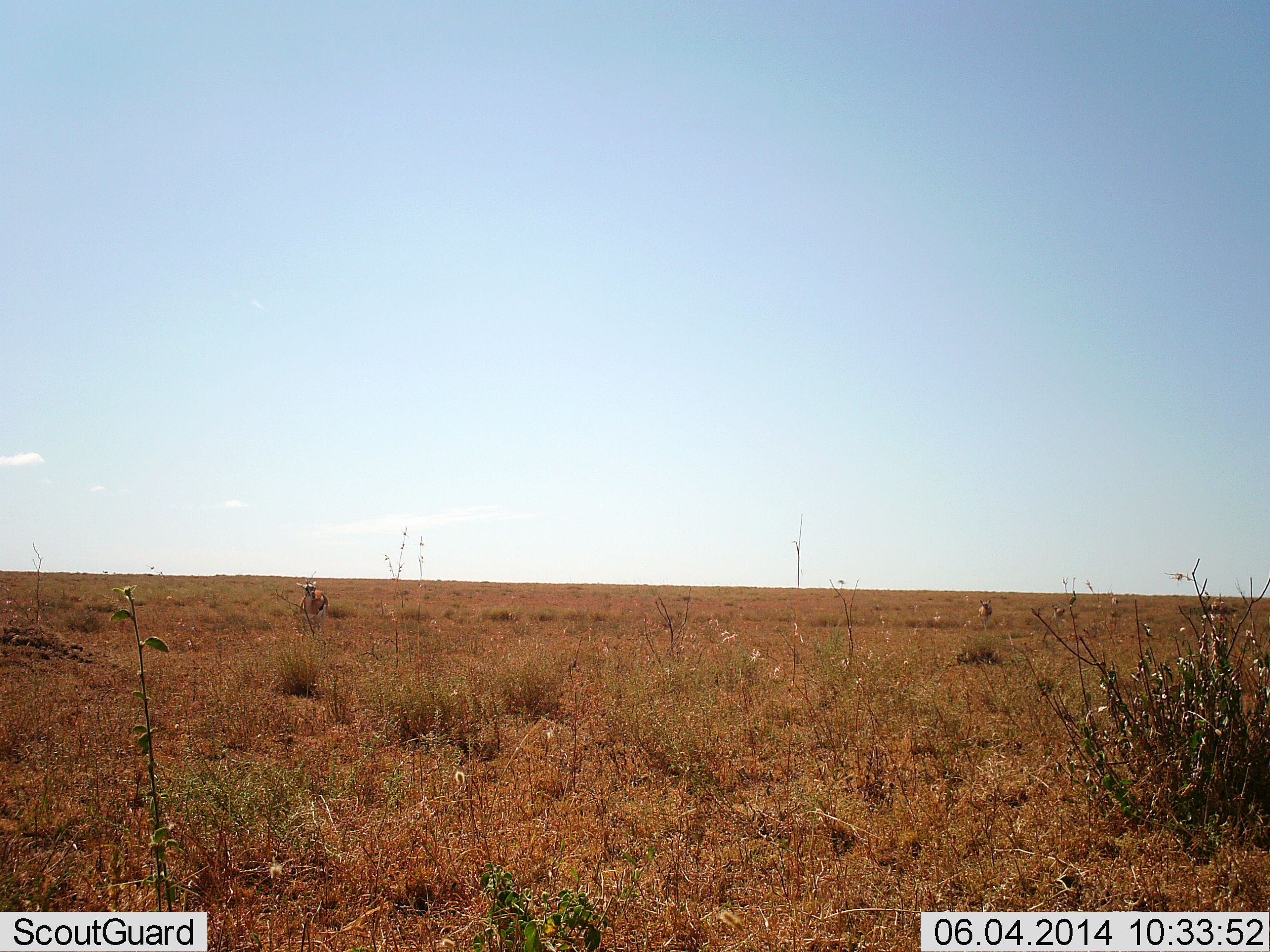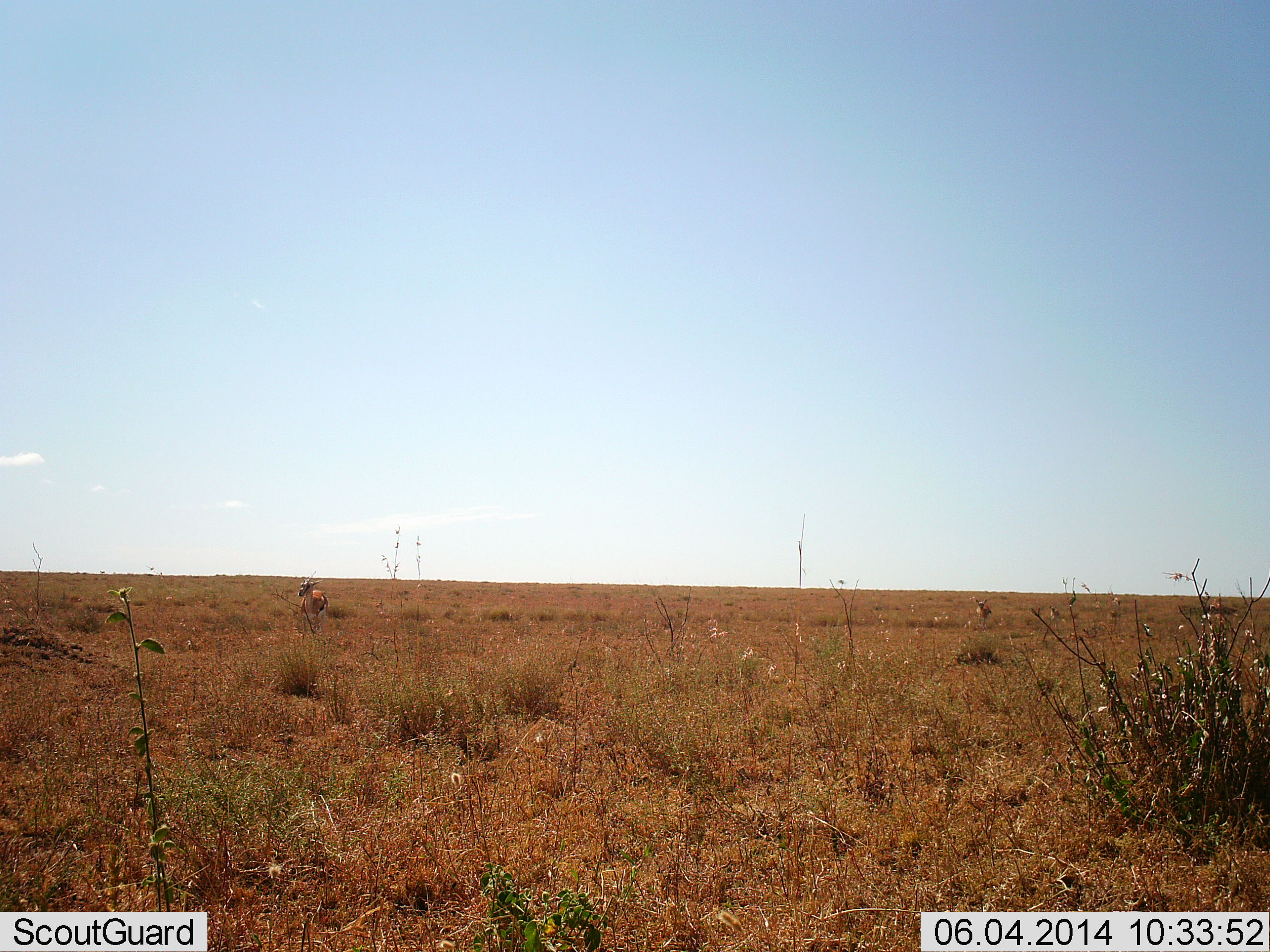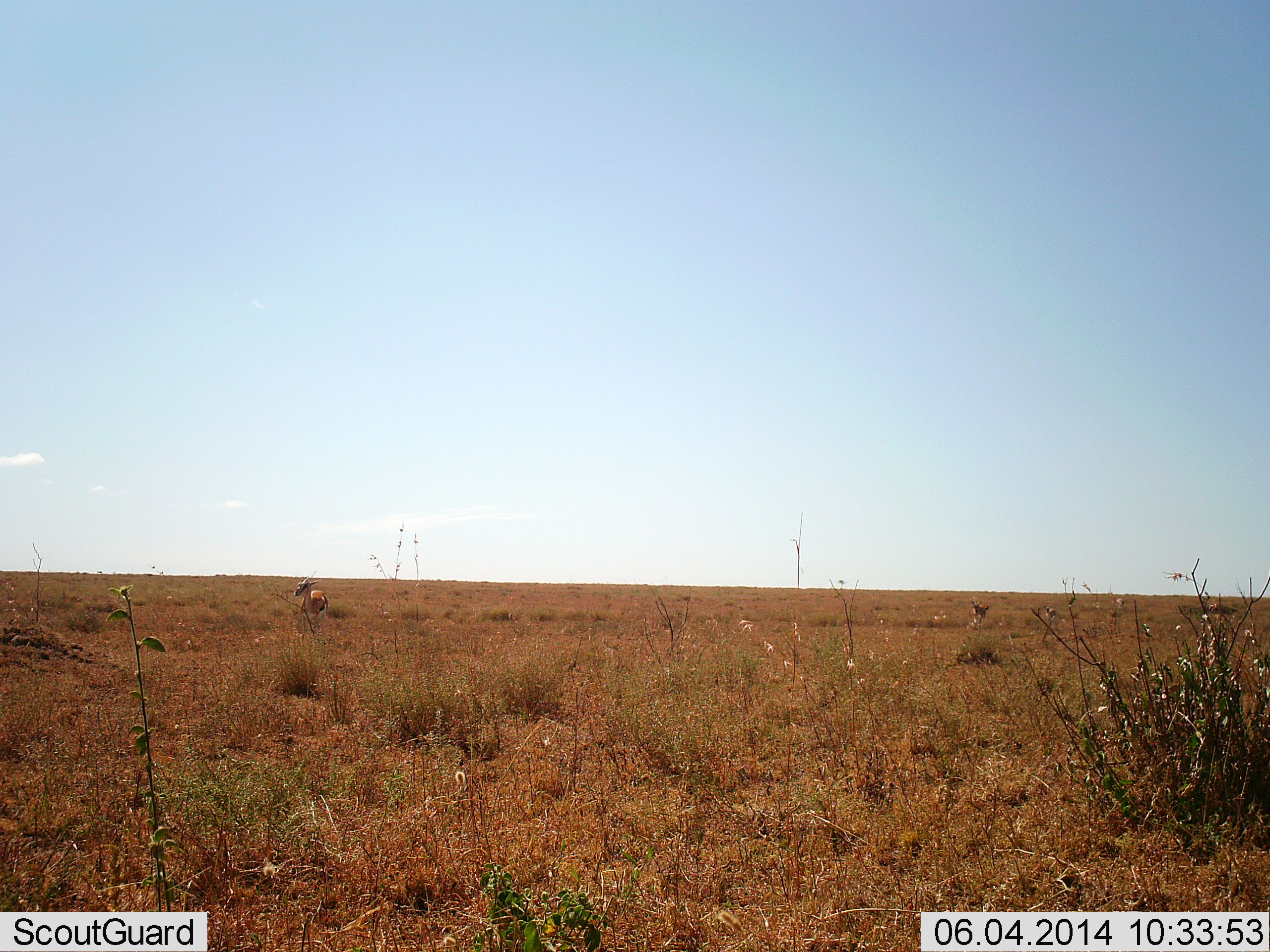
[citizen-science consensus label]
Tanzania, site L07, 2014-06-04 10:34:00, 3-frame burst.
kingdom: Animalia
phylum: Chordata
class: Mammalia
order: Artiodactyla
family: Bovidae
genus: Eudorcas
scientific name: Eudorcas thomsonii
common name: thomson's gazelle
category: gazellethomsons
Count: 2.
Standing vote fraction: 90%.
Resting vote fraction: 0%.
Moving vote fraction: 30%.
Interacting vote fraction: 0%.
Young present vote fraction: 0%.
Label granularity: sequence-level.